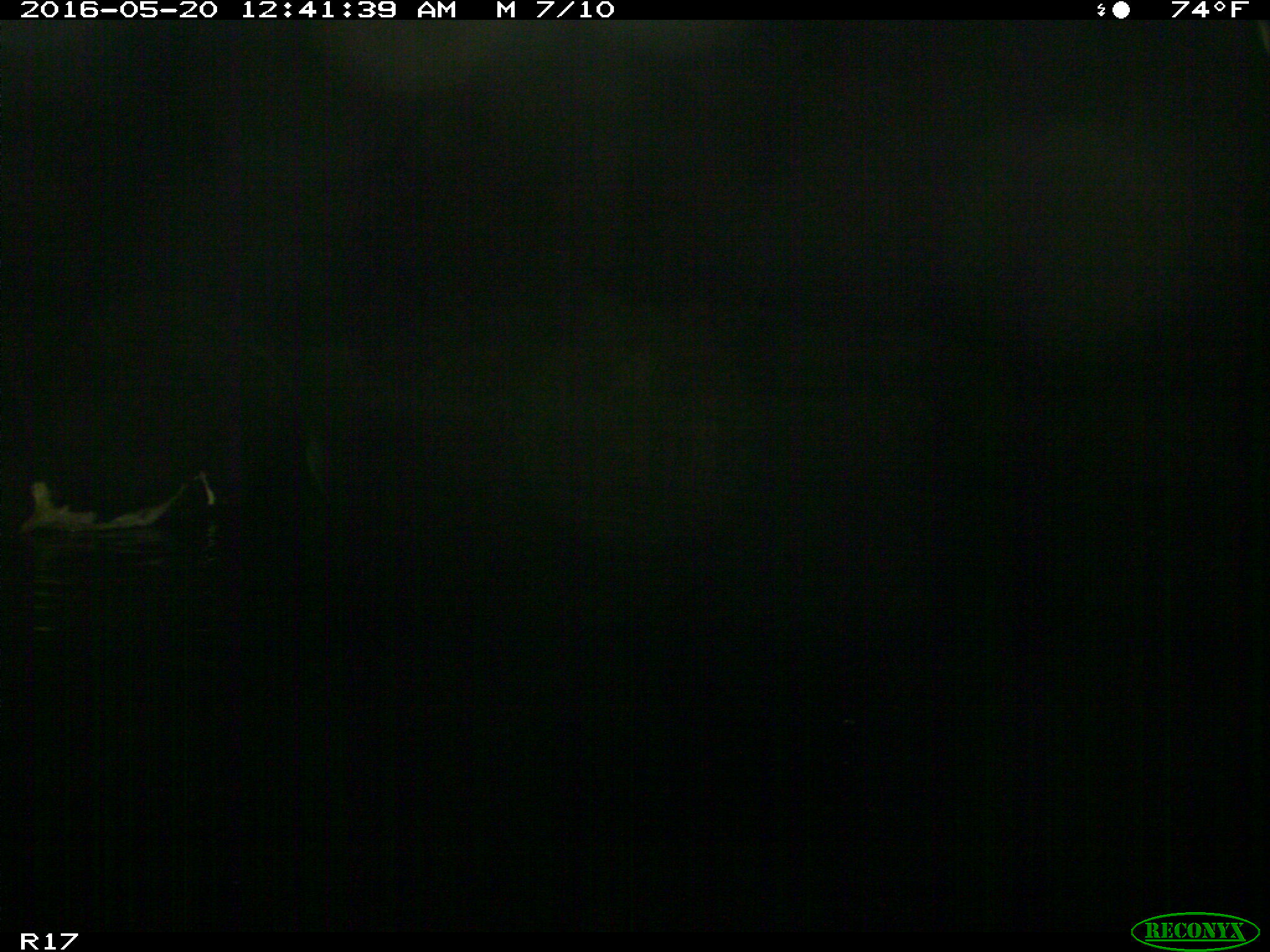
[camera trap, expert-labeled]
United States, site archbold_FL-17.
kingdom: Animalia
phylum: Chordata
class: Mammalia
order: Artiodactyla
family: Bovidae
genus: Bos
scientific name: Bos taurus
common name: domestic cow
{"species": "Bos taurus (domestic cow)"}